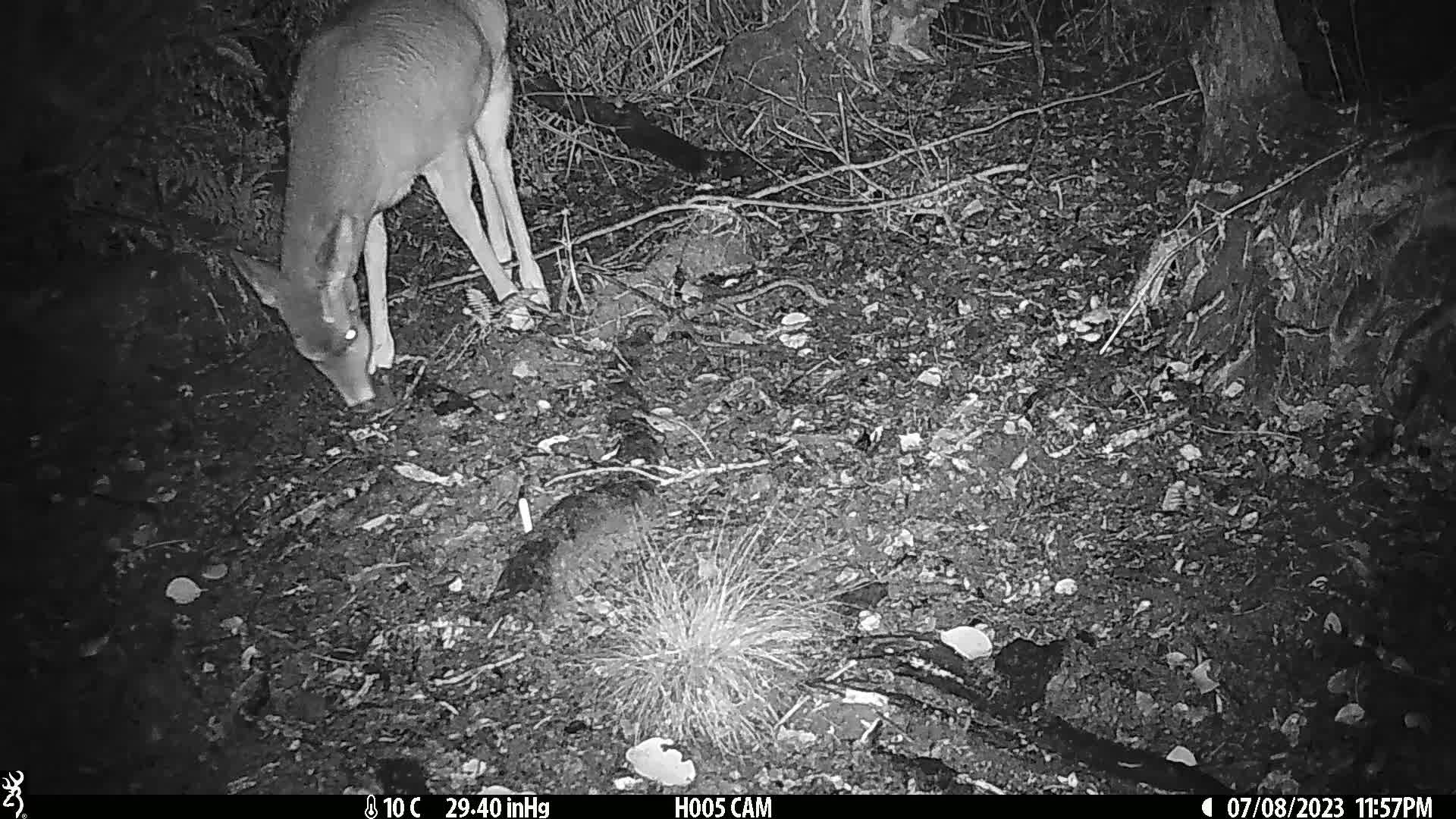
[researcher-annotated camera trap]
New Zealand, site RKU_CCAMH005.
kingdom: Animalia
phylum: Chordata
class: Mammalia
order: Artiodactyla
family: Cervidae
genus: Odocoileus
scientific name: Odocoileus virginianus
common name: white-tailed deer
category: white tailed deer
White tailed deer (white-tailed deer) (Odocoileus virginianus).